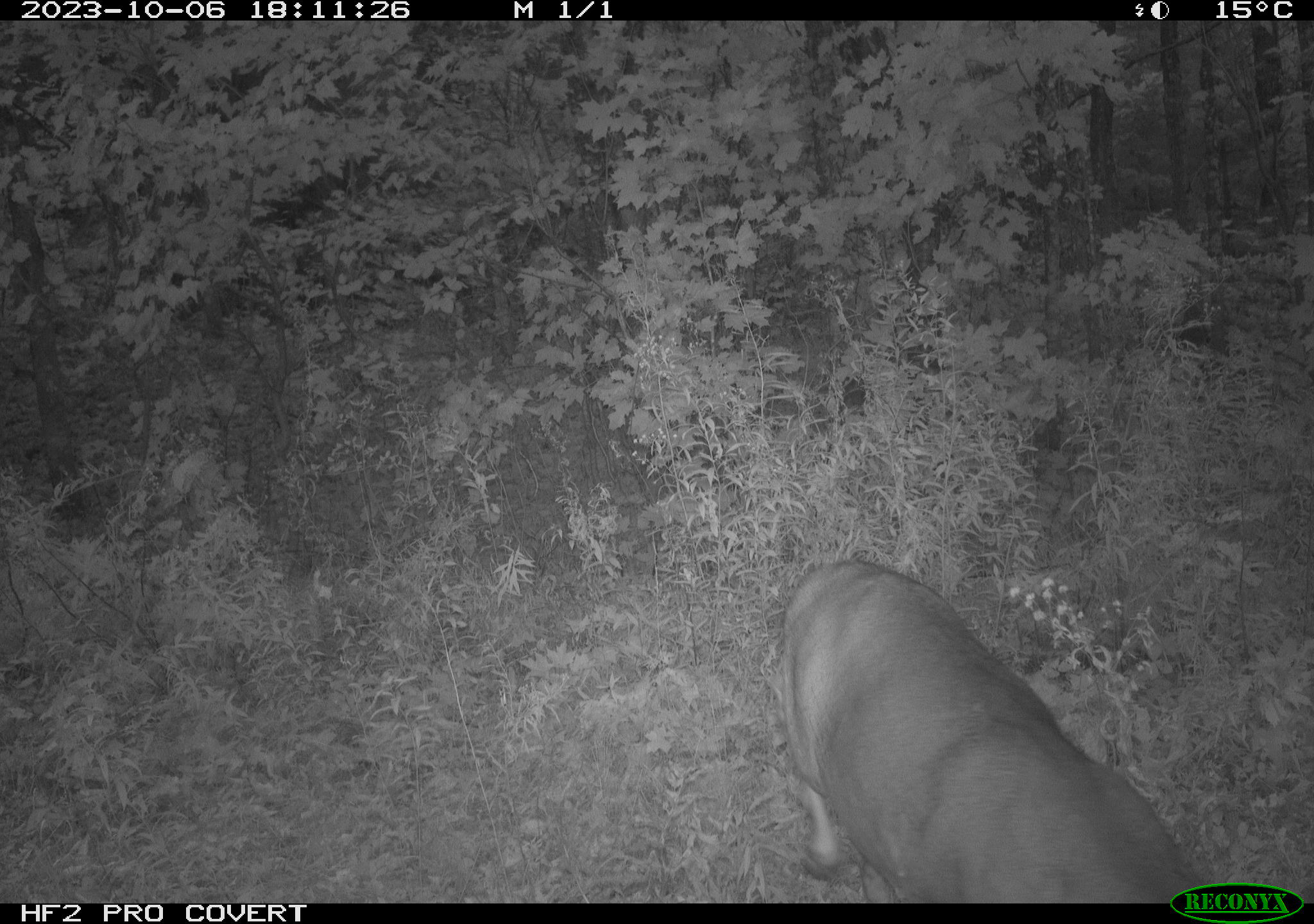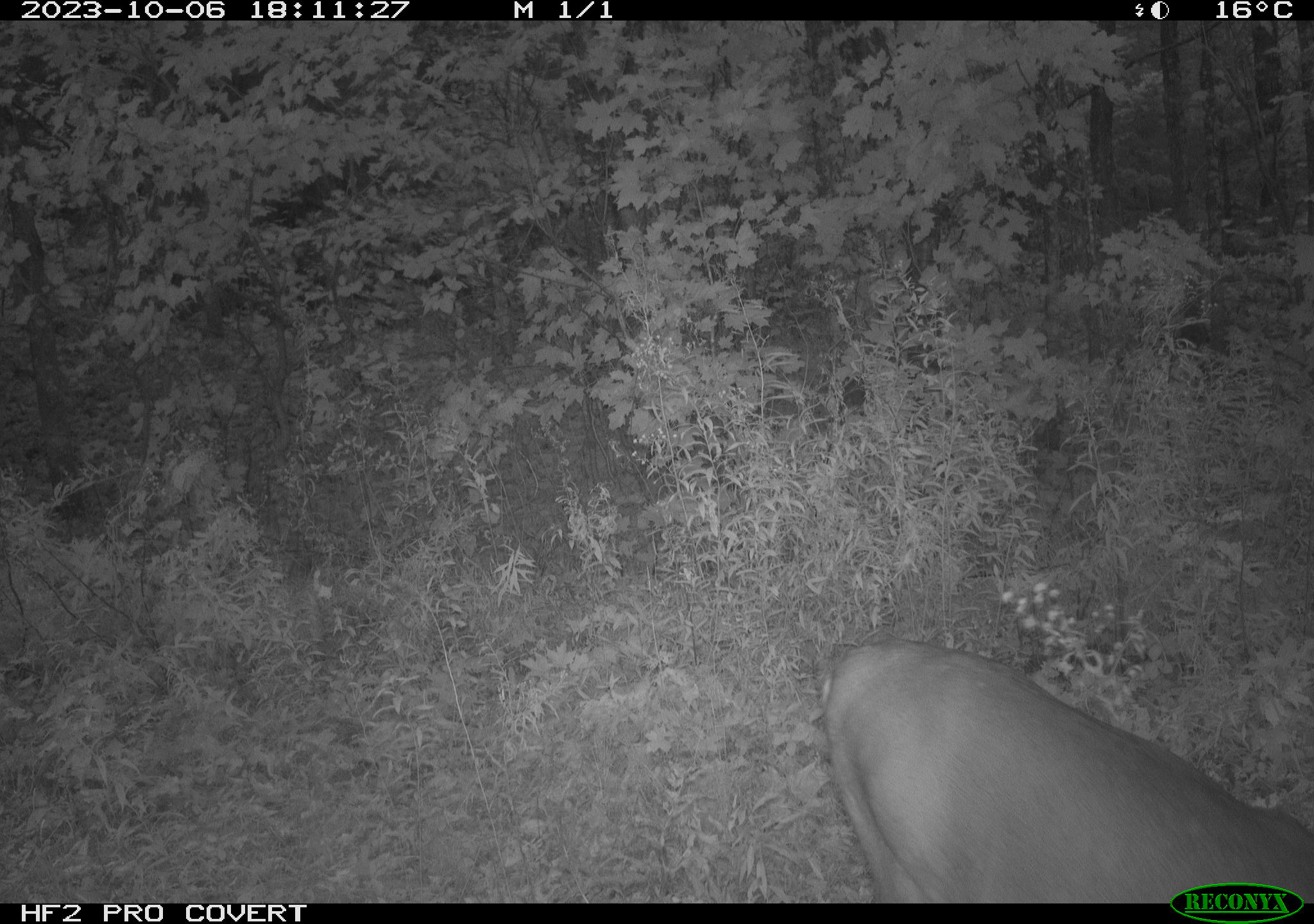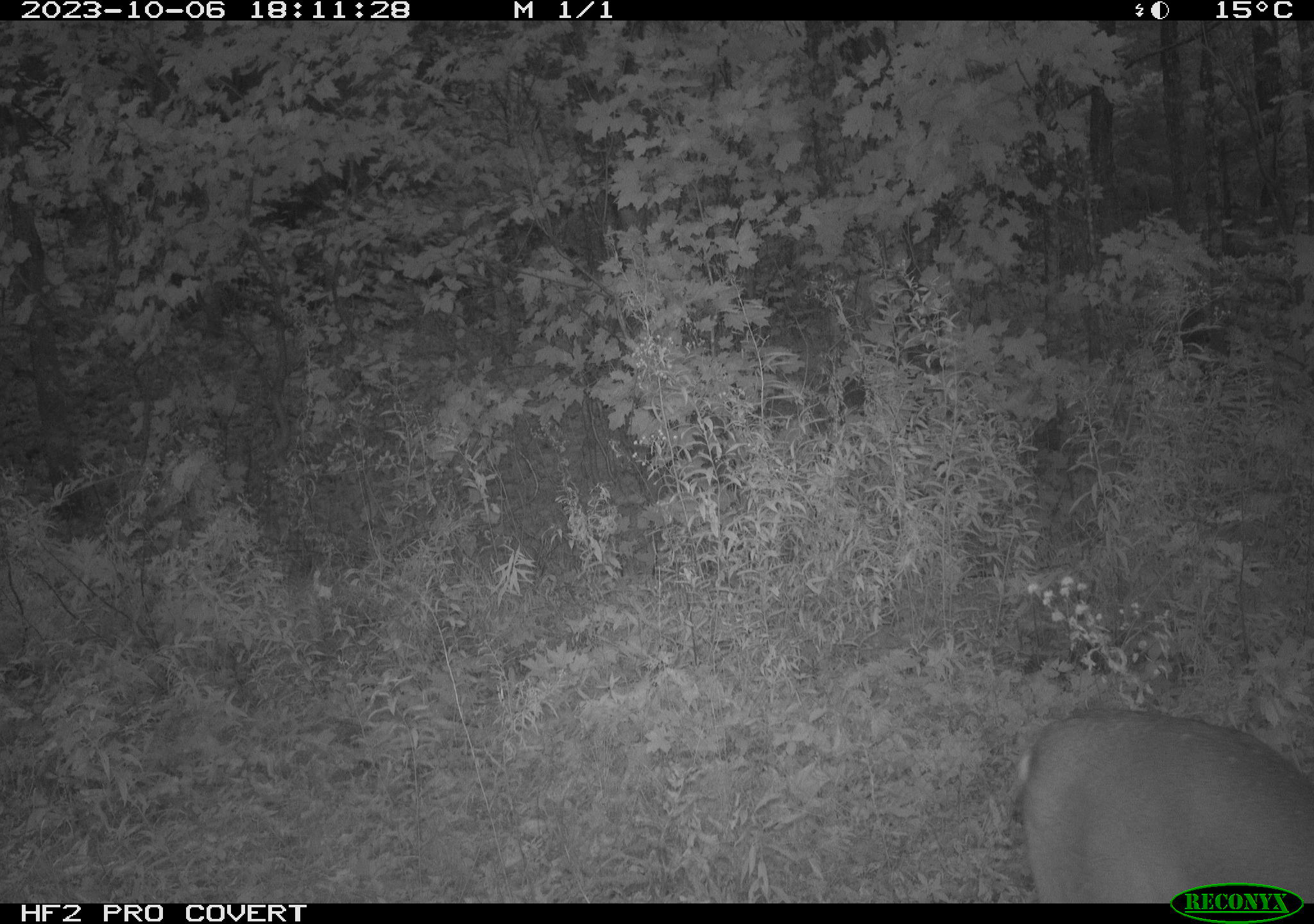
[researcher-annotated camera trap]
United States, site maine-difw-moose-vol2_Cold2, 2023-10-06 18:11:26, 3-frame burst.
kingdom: Animalia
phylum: Chordata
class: Mammalia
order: Artiodactyla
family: Cervidae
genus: Odocoileus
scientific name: Odocoileus virginianus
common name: white-tailed deer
White-tailed deer (Odocoileus virginianus).